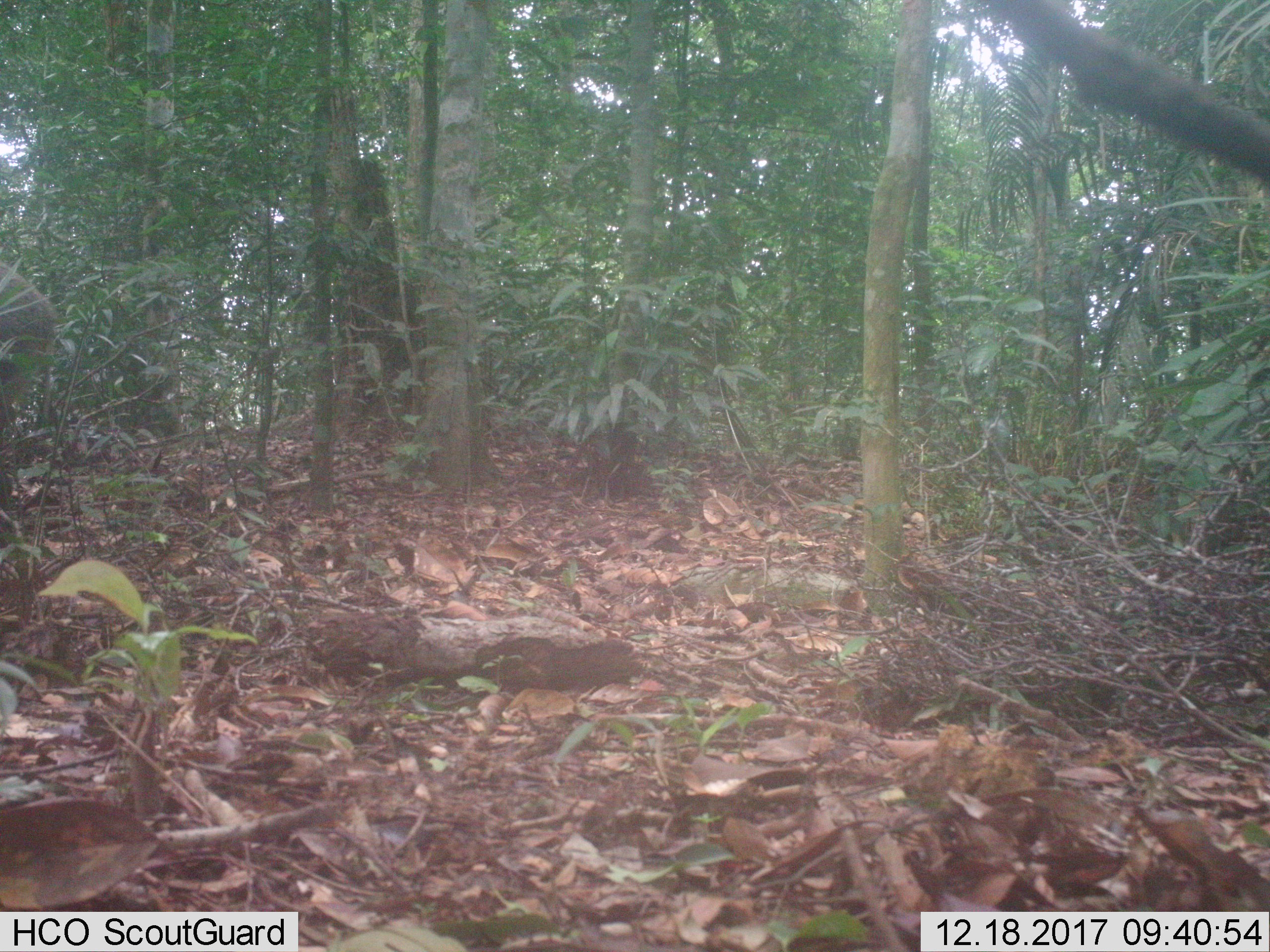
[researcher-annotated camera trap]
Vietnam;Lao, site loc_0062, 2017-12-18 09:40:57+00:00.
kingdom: Animalia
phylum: Chordata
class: Mammalia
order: Artiodactyla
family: Suidae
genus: Sus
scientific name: Sus scrofa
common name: eurasian wild pig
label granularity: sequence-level